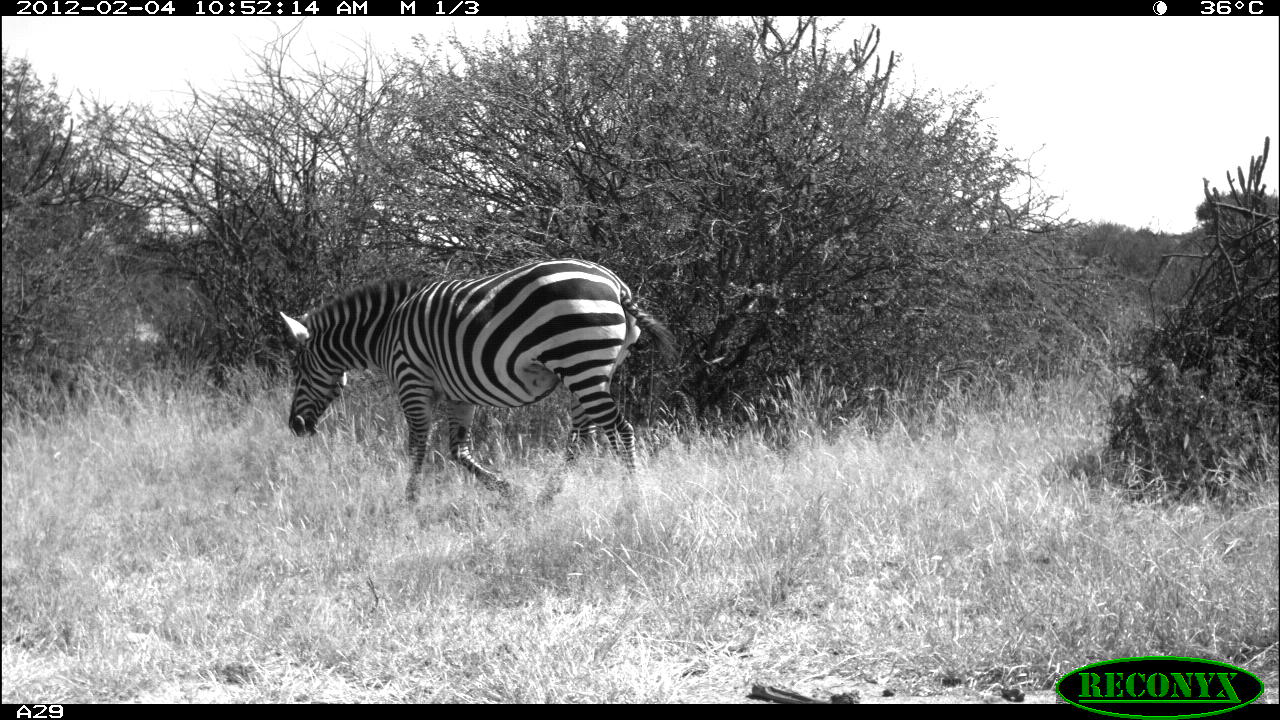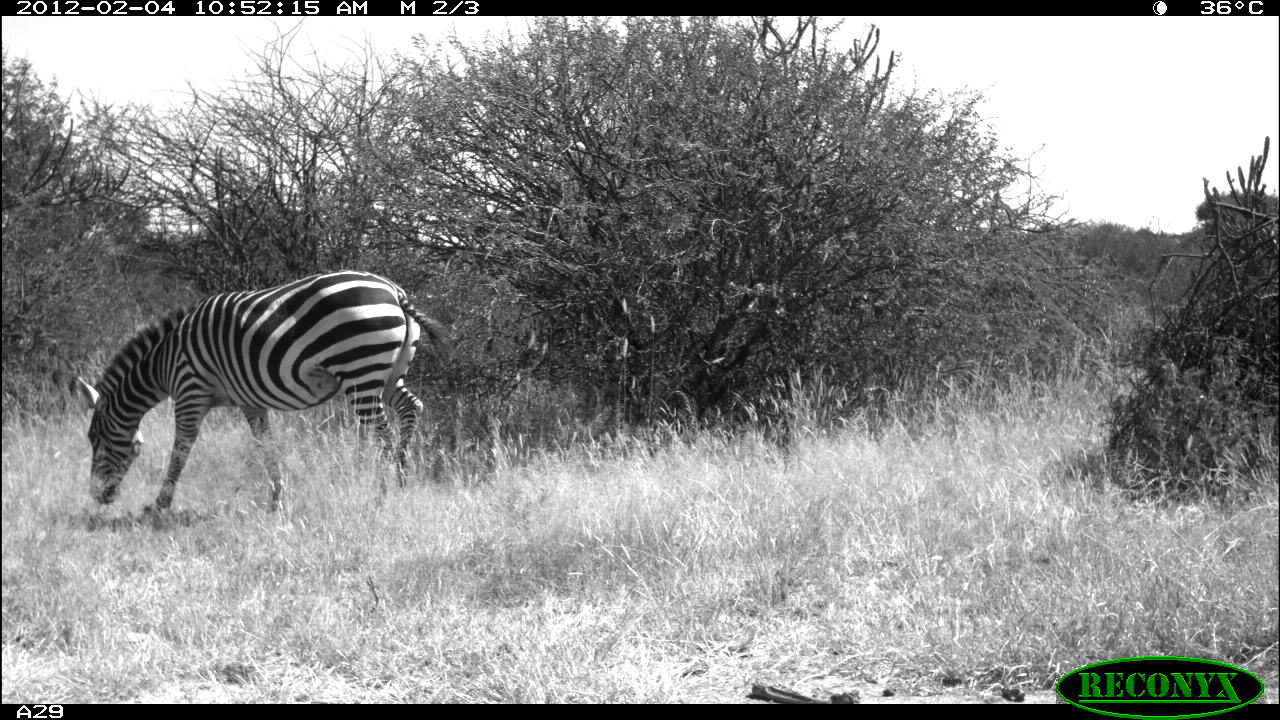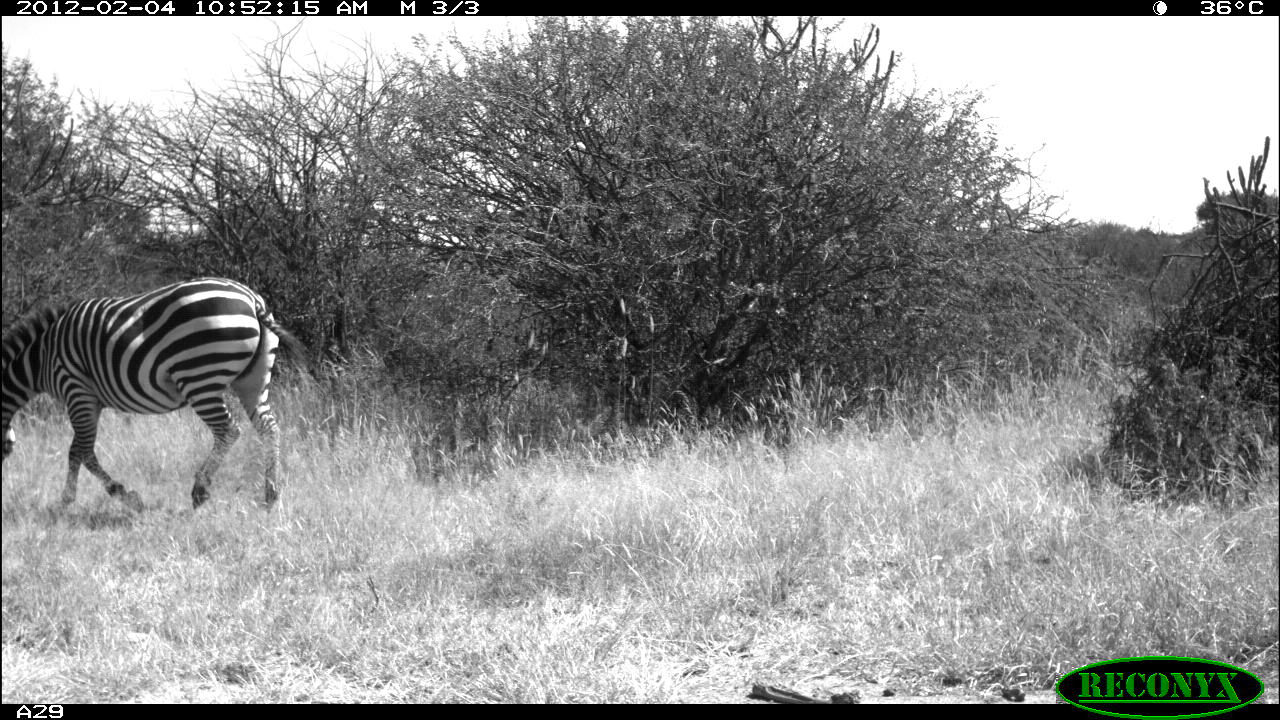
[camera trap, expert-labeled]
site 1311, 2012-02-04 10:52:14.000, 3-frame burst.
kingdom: Animalia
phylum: Chordata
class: Mammalia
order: Perissodactyla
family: Equidae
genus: Equus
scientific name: Equus quagga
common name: plains zebra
Equus quagga (plains zebra), count 1.